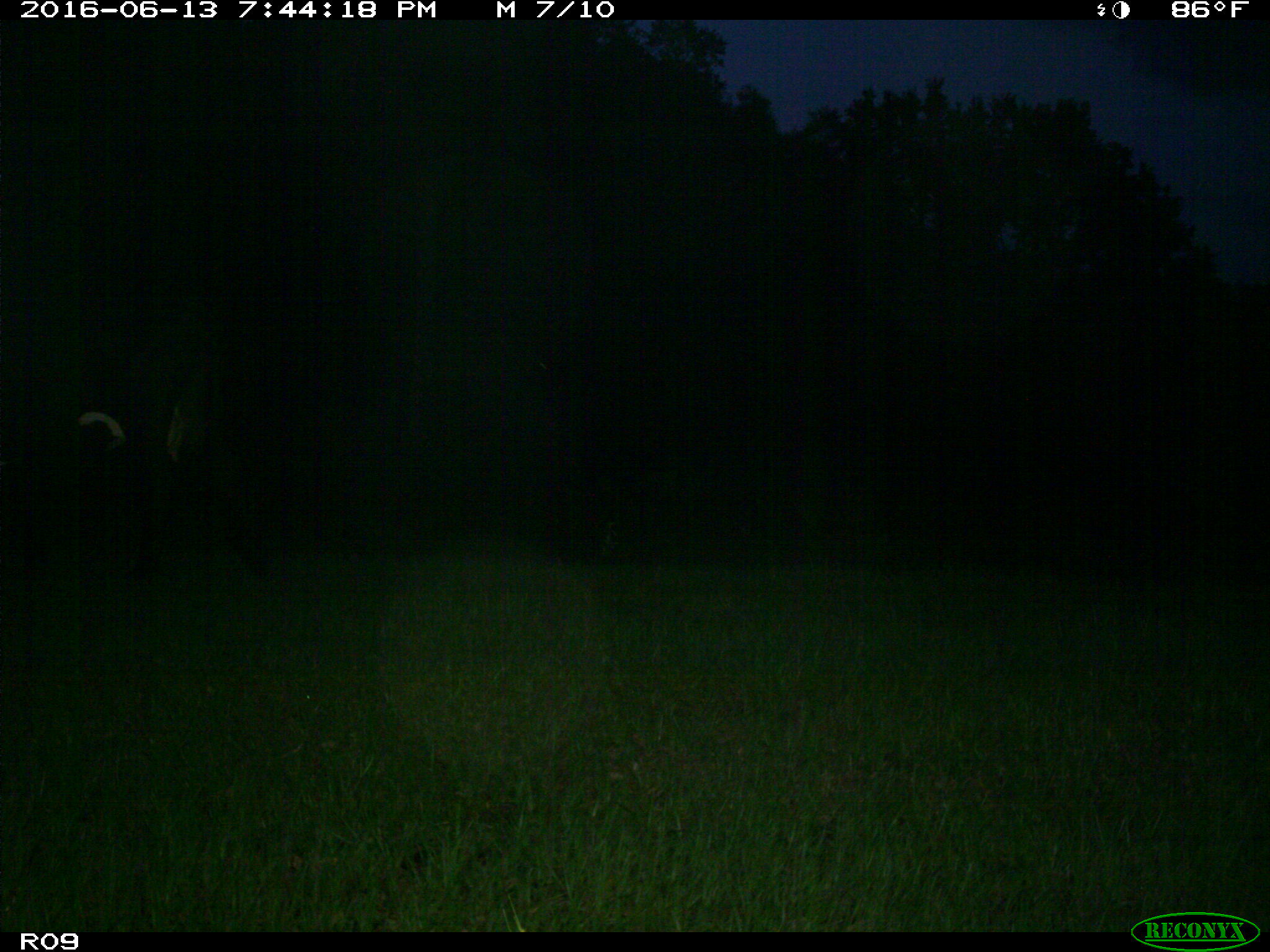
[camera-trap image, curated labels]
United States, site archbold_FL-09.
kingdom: Animalia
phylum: Chordata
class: Mammalia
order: Artiodactyla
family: Bovidae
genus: Bos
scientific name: Bos taurus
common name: domestic cow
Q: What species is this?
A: Bos taurus (domestic cow).